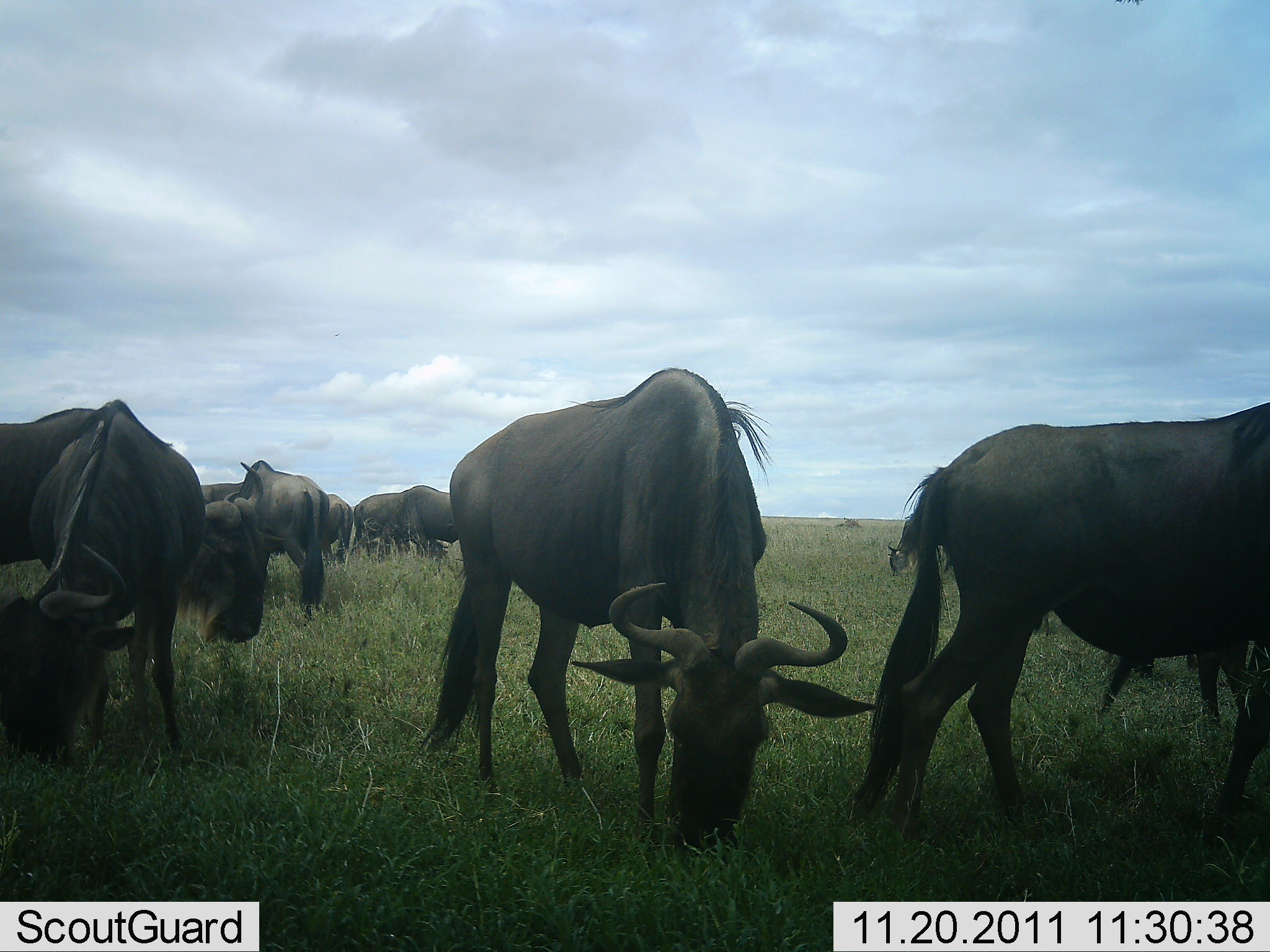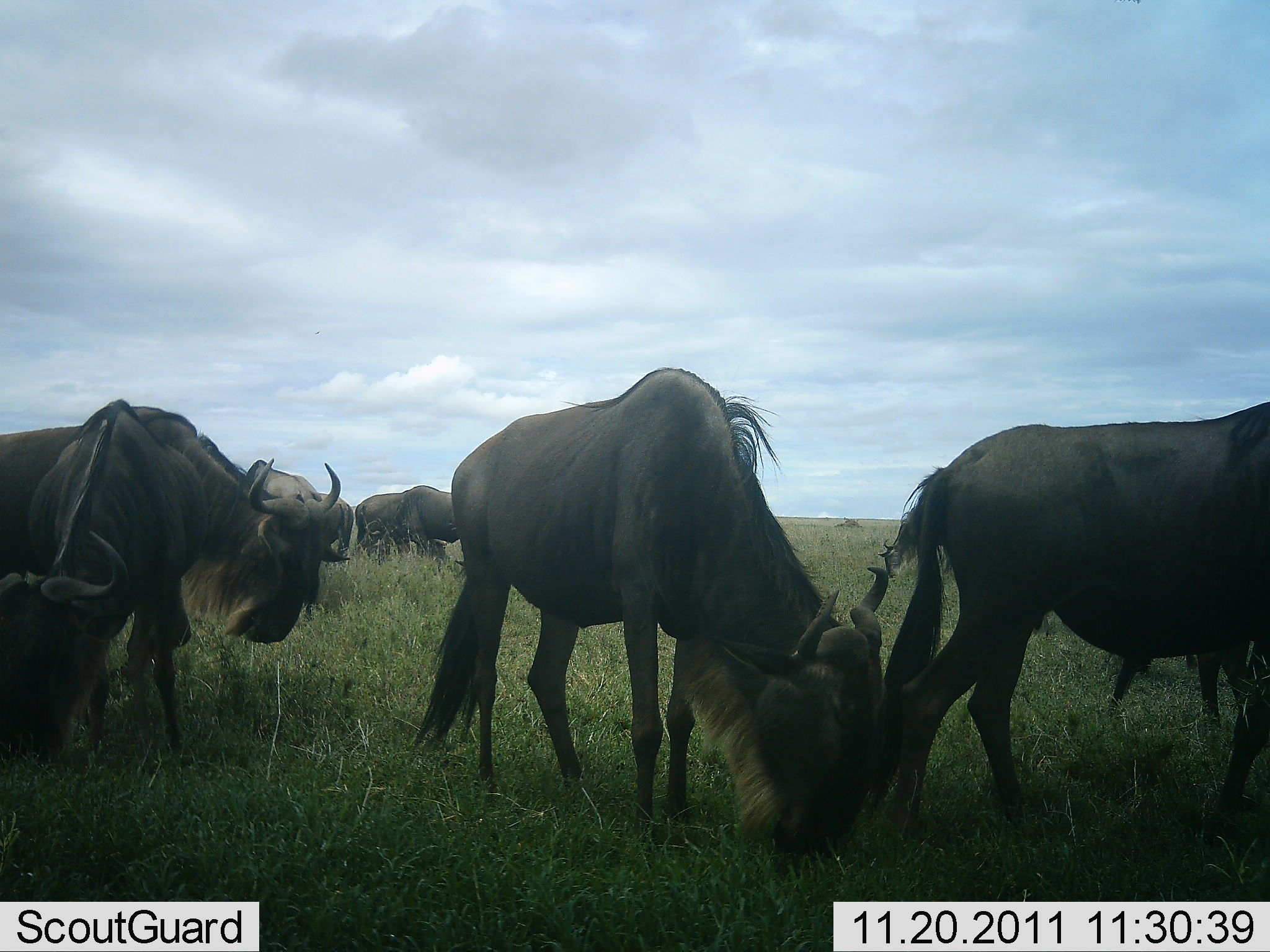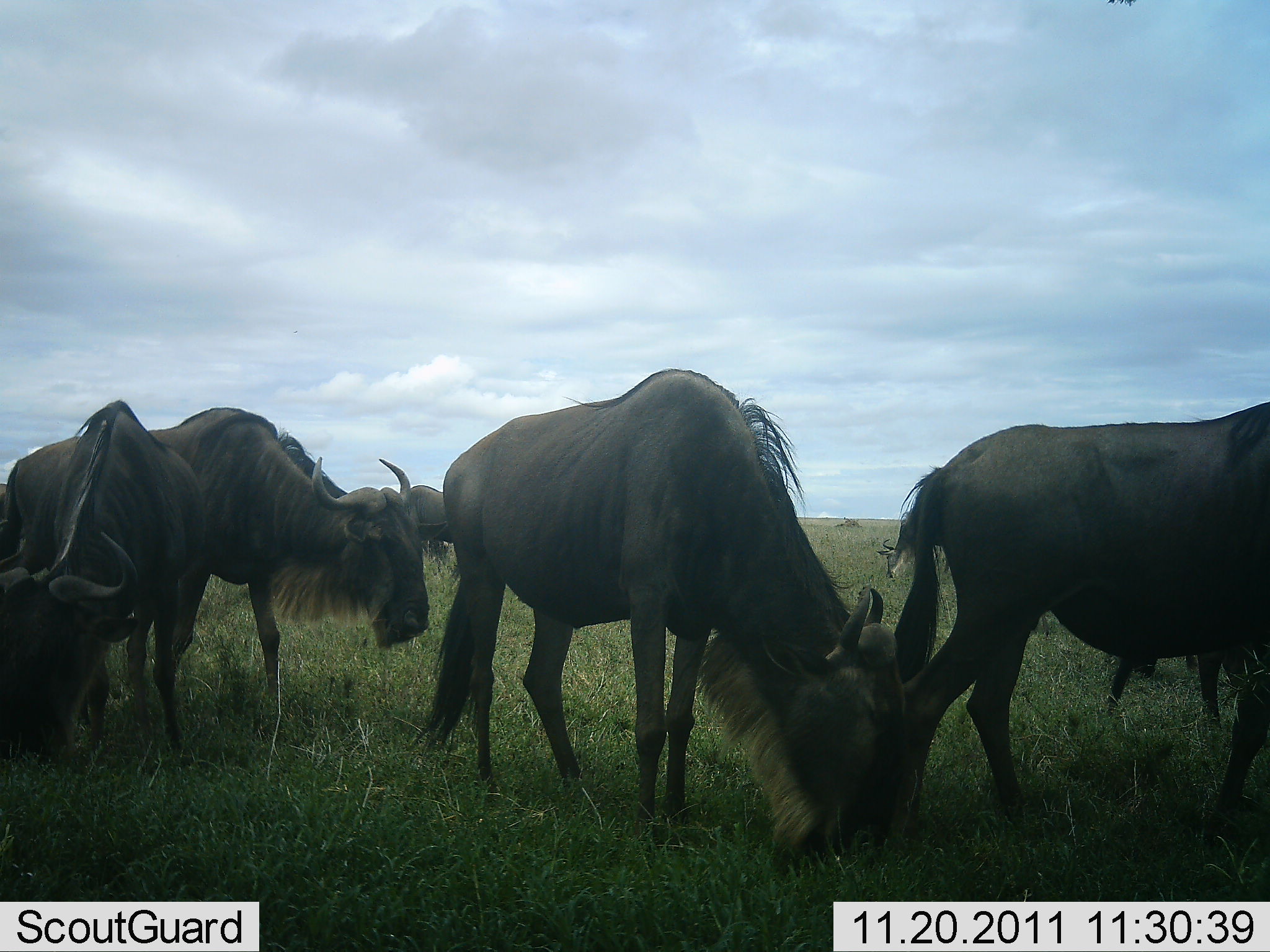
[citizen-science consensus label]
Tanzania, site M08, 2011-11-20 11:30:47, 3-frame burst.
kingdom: Animalia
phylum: Chordata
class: Mammalia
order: Artiodactyla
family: Bovidae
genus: Connochaetes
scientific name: Connochaetes taurinus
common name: blue wildebeest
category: wildebeest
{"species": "wildebeest (blue wildebeest) (Connochaetes taurinus)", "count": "9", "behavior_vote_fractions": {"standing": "64%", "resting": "9%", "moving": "45%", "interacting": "9%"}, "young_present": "0%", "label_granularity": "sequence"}